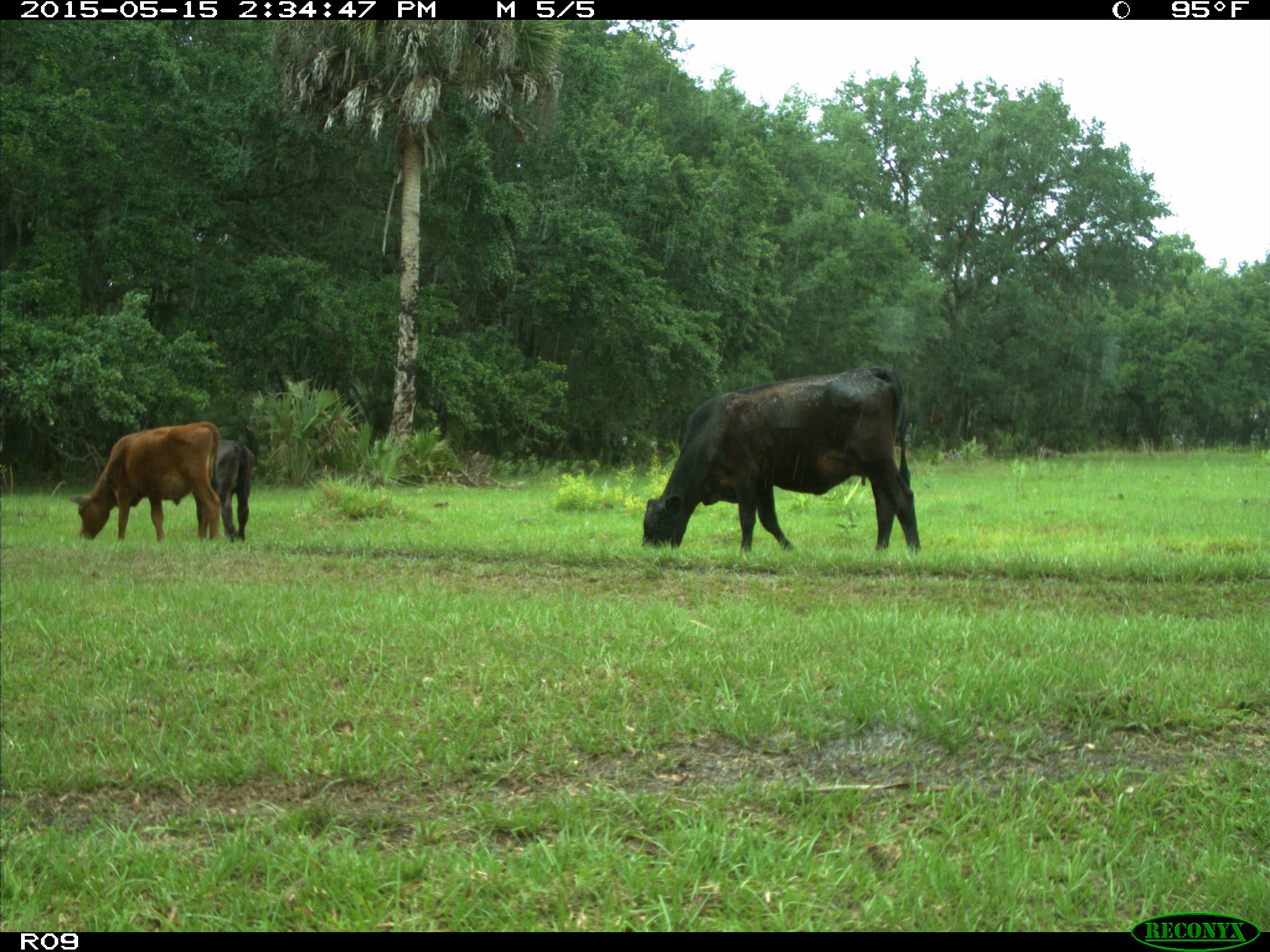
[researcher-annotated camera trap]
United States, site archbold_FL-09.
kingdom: Animalia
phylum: Chordata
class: Mammalia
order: Artiodactyla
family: Bovidae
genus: Bos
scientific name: Bos taurus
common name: domestic cow